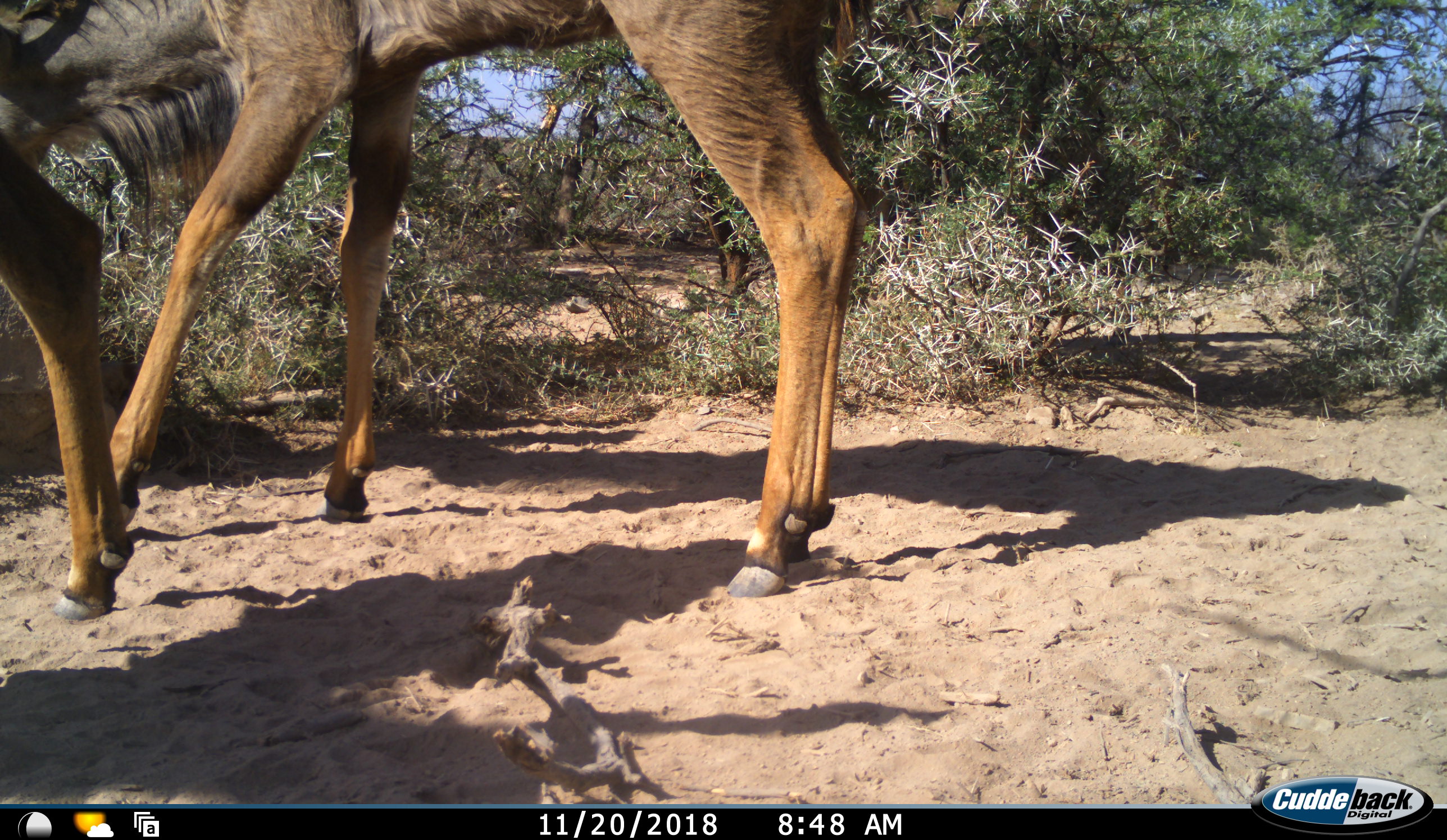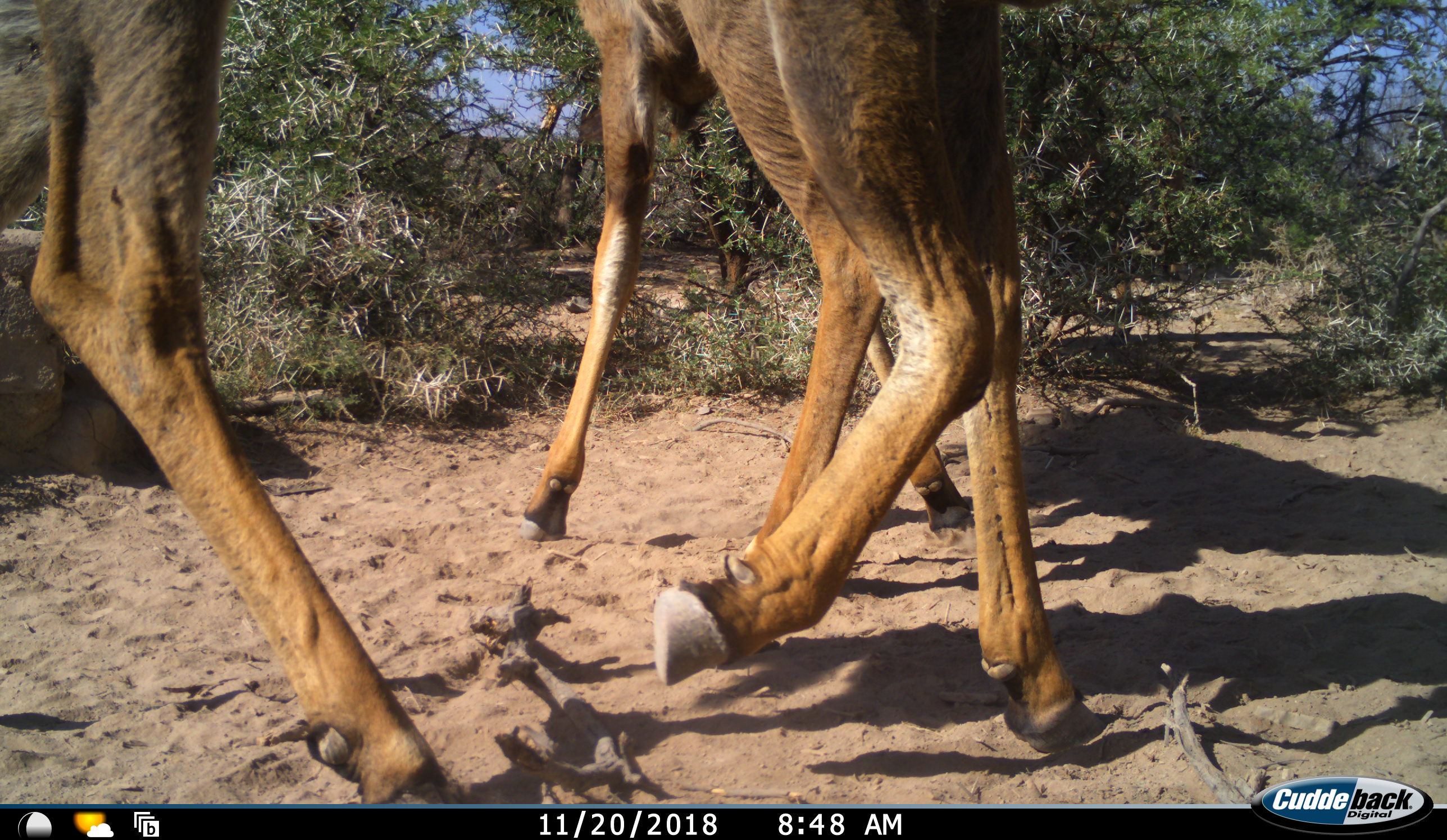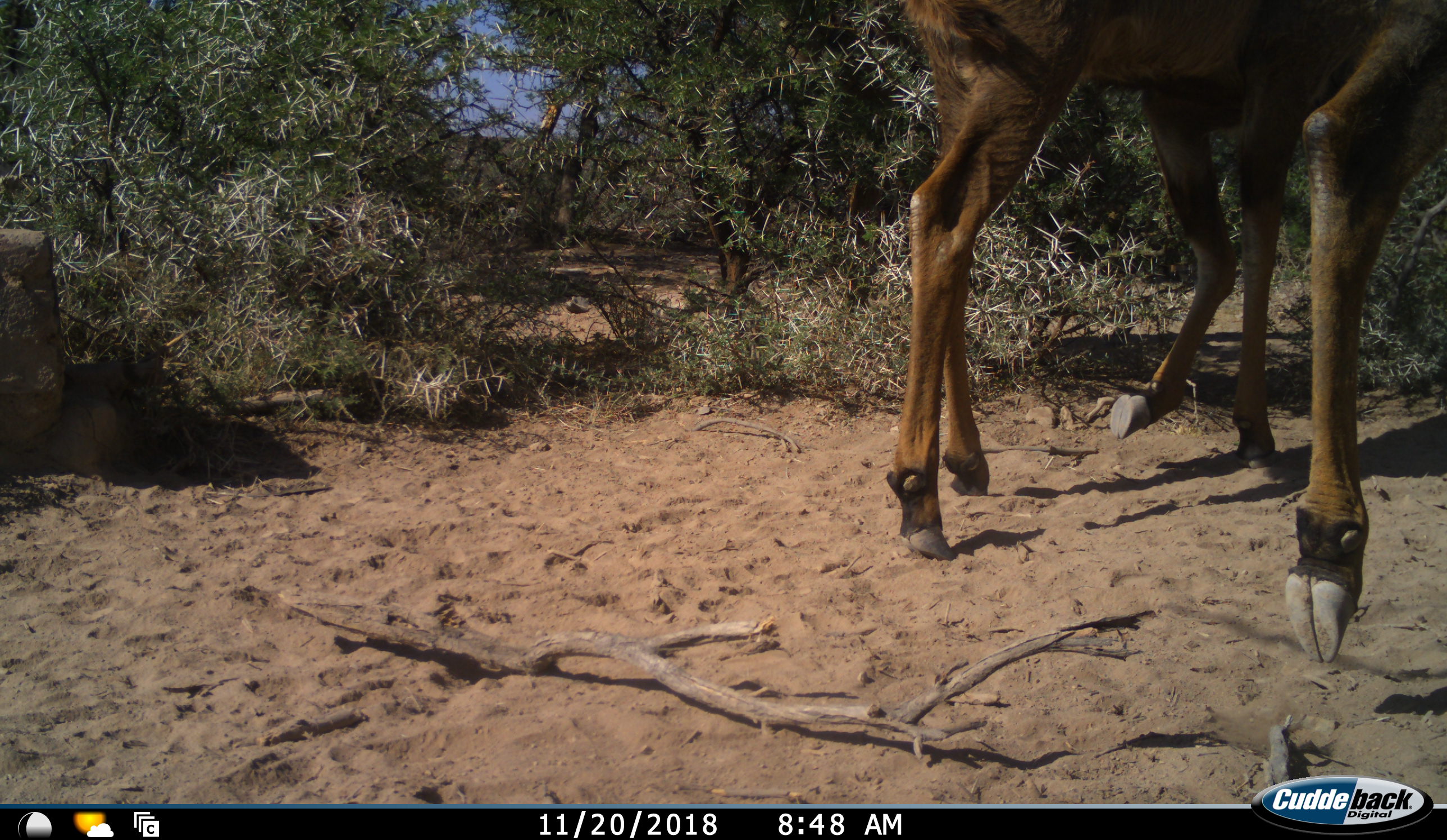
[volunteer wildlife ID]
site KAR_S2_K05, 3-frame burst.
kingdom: Animalia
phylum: Chordata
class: Mammalia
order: Artiodactyla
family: Bovidae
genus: Tragelaphus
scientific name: Tragelaphus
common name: kudu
Kudu (Tragelaphus), count 2. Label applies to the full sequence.